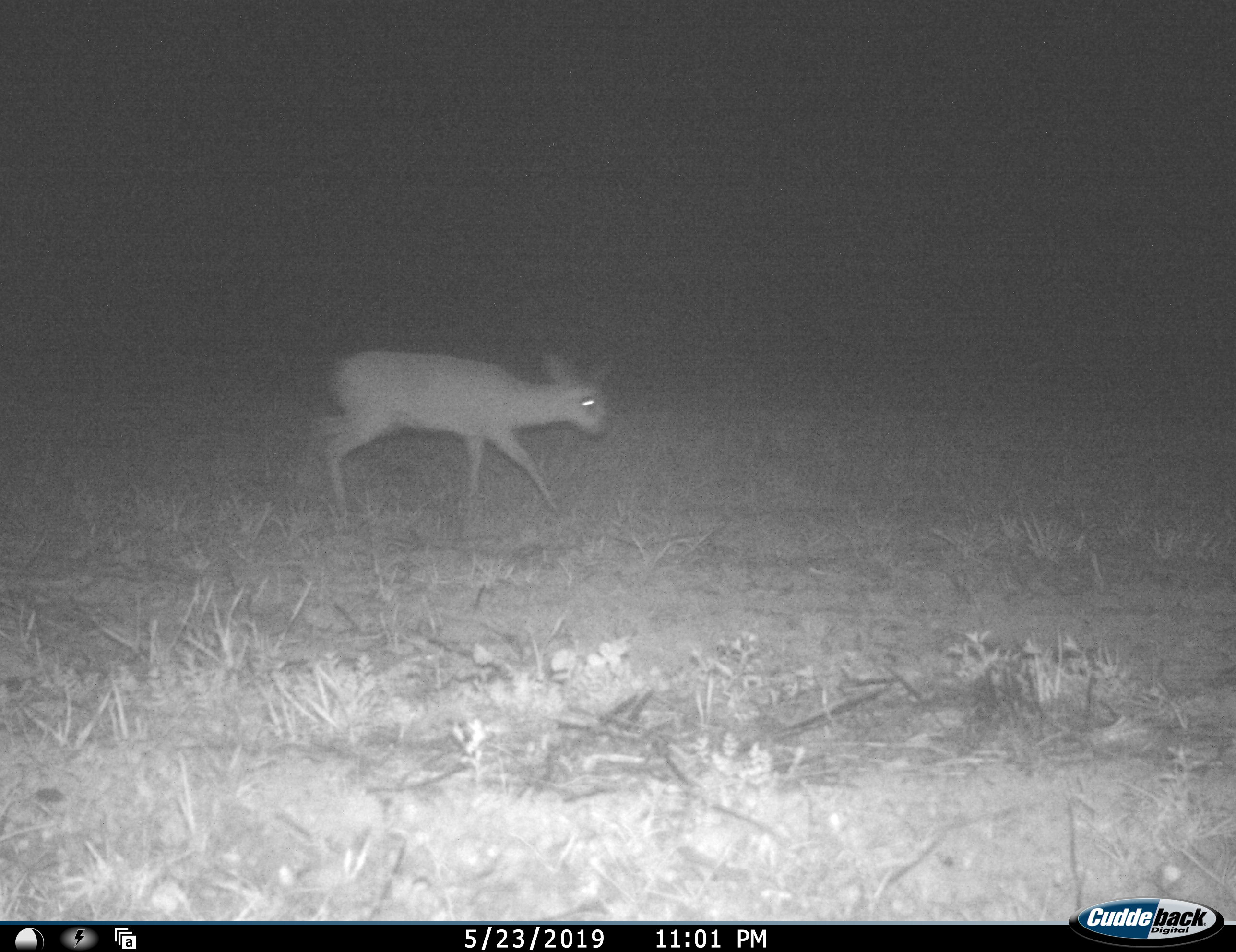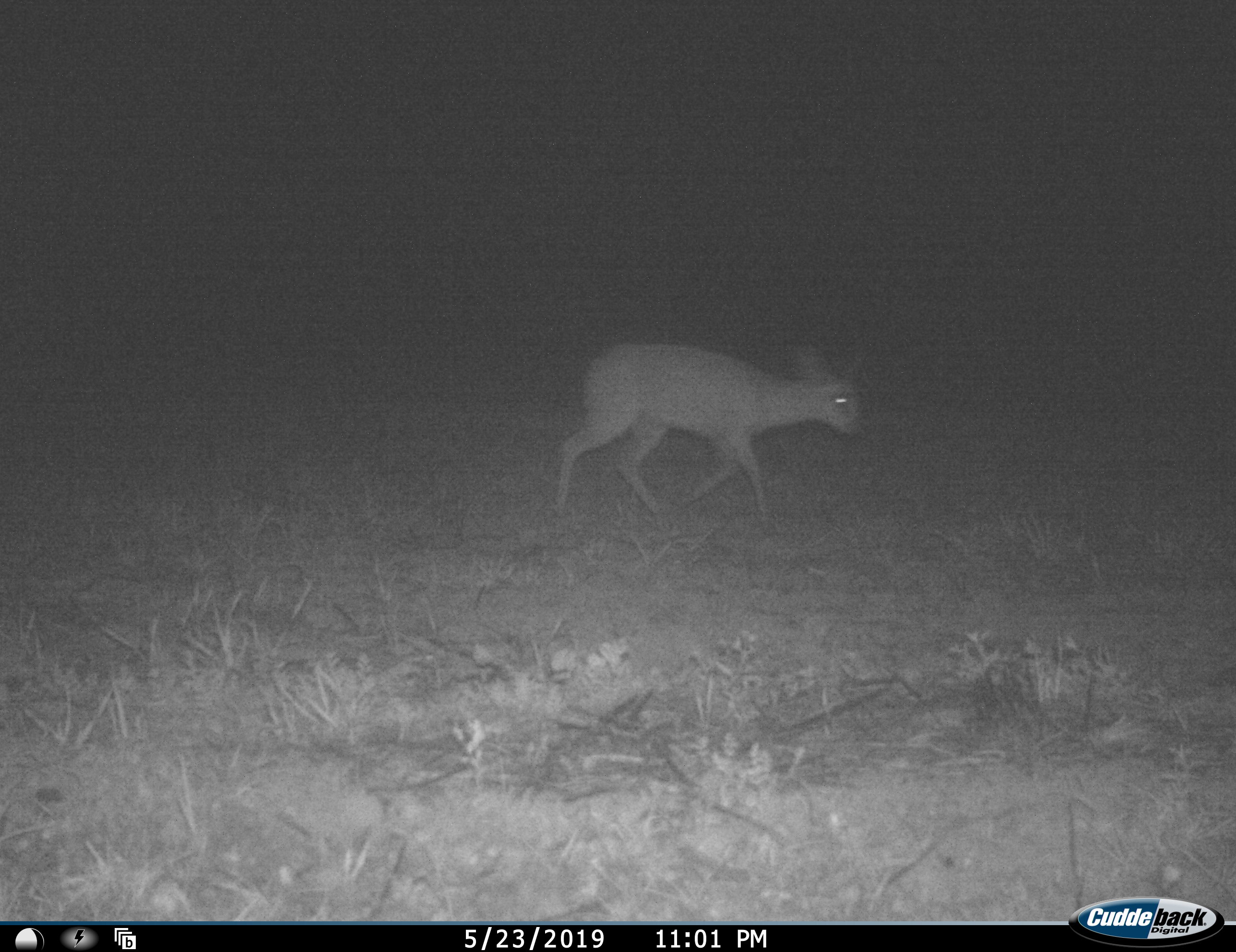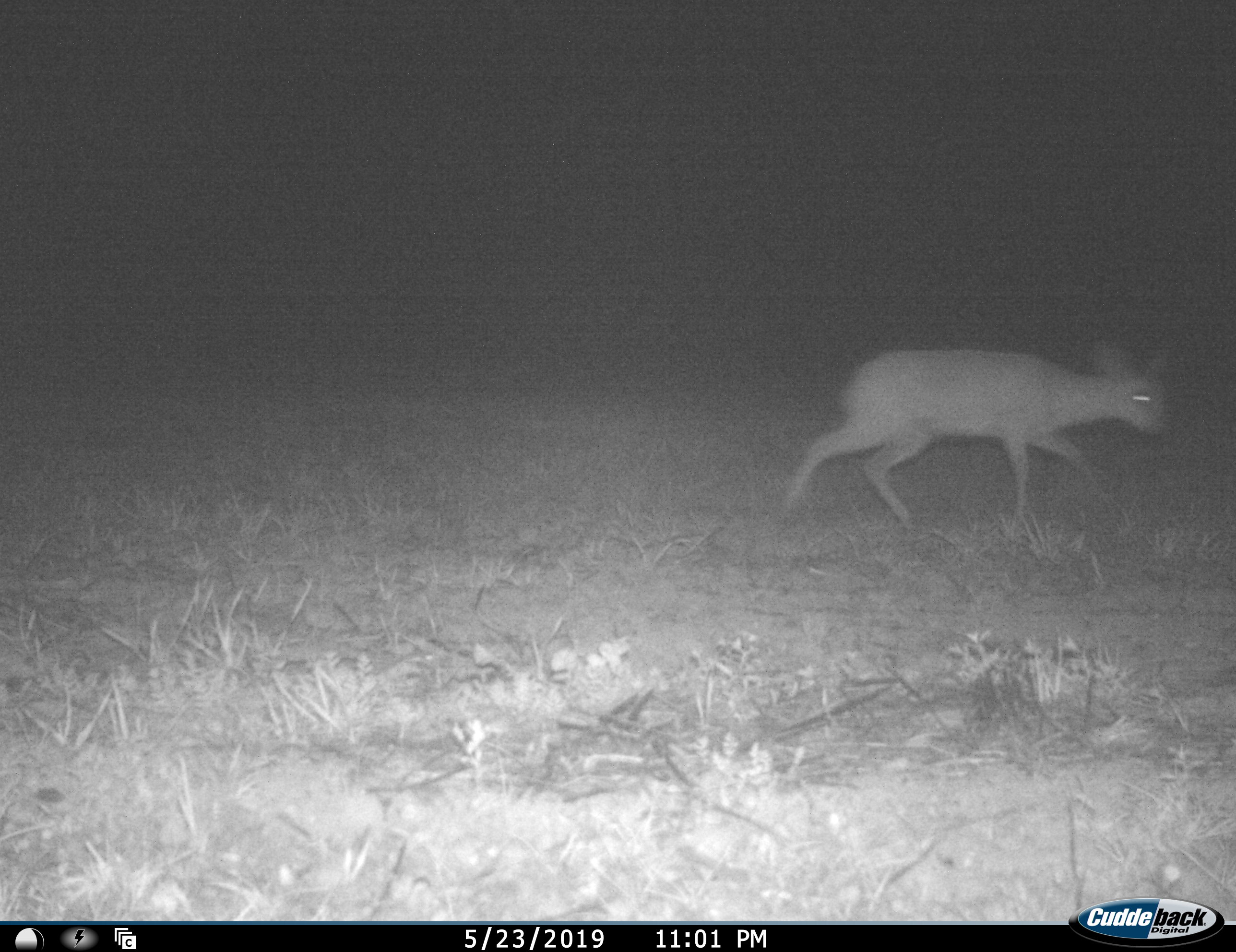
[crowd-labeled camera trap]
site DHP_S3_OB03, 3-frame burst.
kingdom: Animalia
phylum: Chordata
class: Mammalia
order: Artiodactyla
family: Bovidae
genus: Raphicerus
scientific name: Raphicerus campestris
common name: steenbok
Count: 1.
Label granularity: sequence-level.